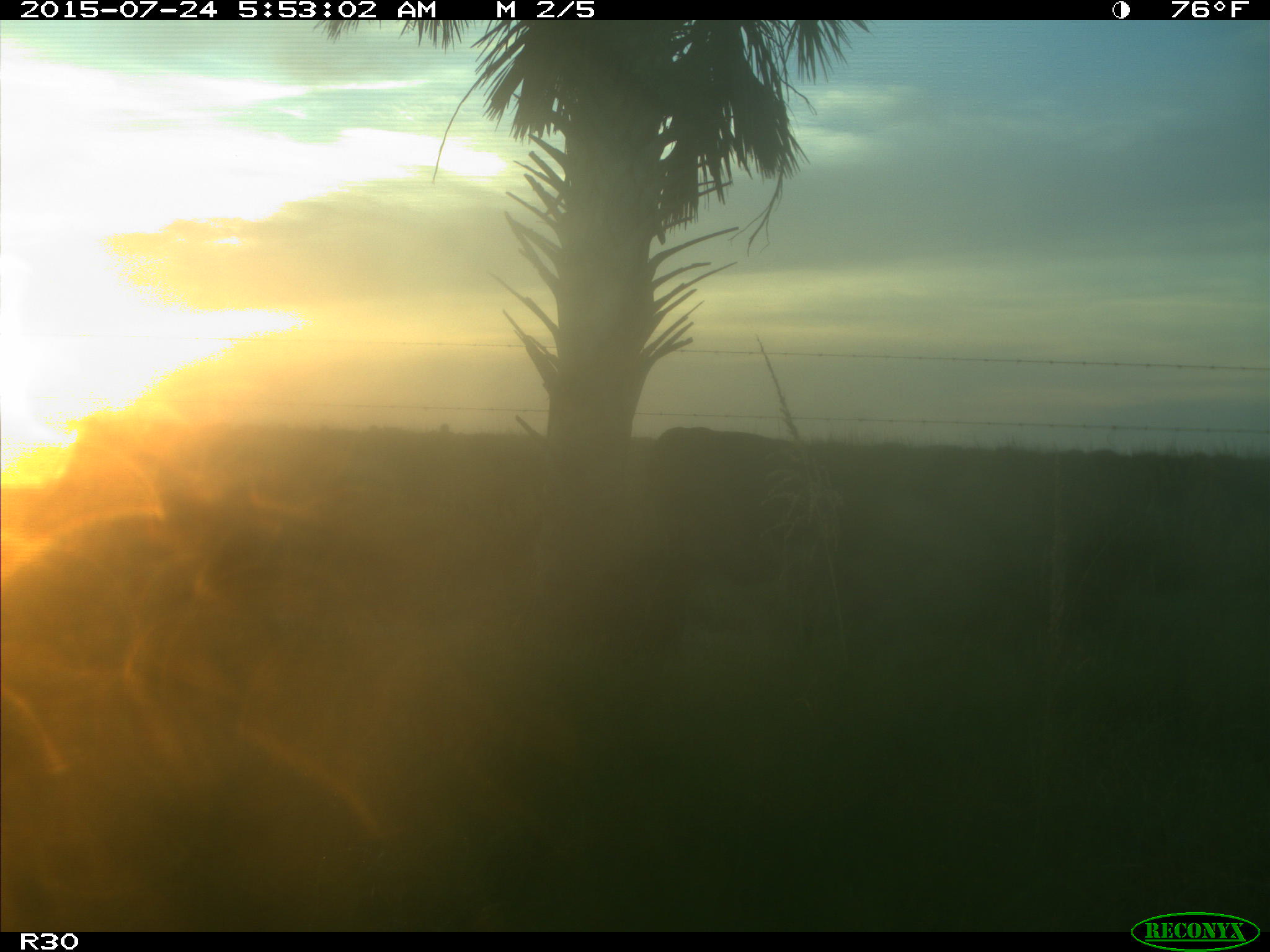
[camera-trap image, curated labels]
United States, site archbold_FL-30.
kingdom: Animalia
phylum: Chordata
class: Mammalia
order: Artiodactyla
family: Bovidae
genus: Bos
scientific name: Bos taurus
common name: domestic cow